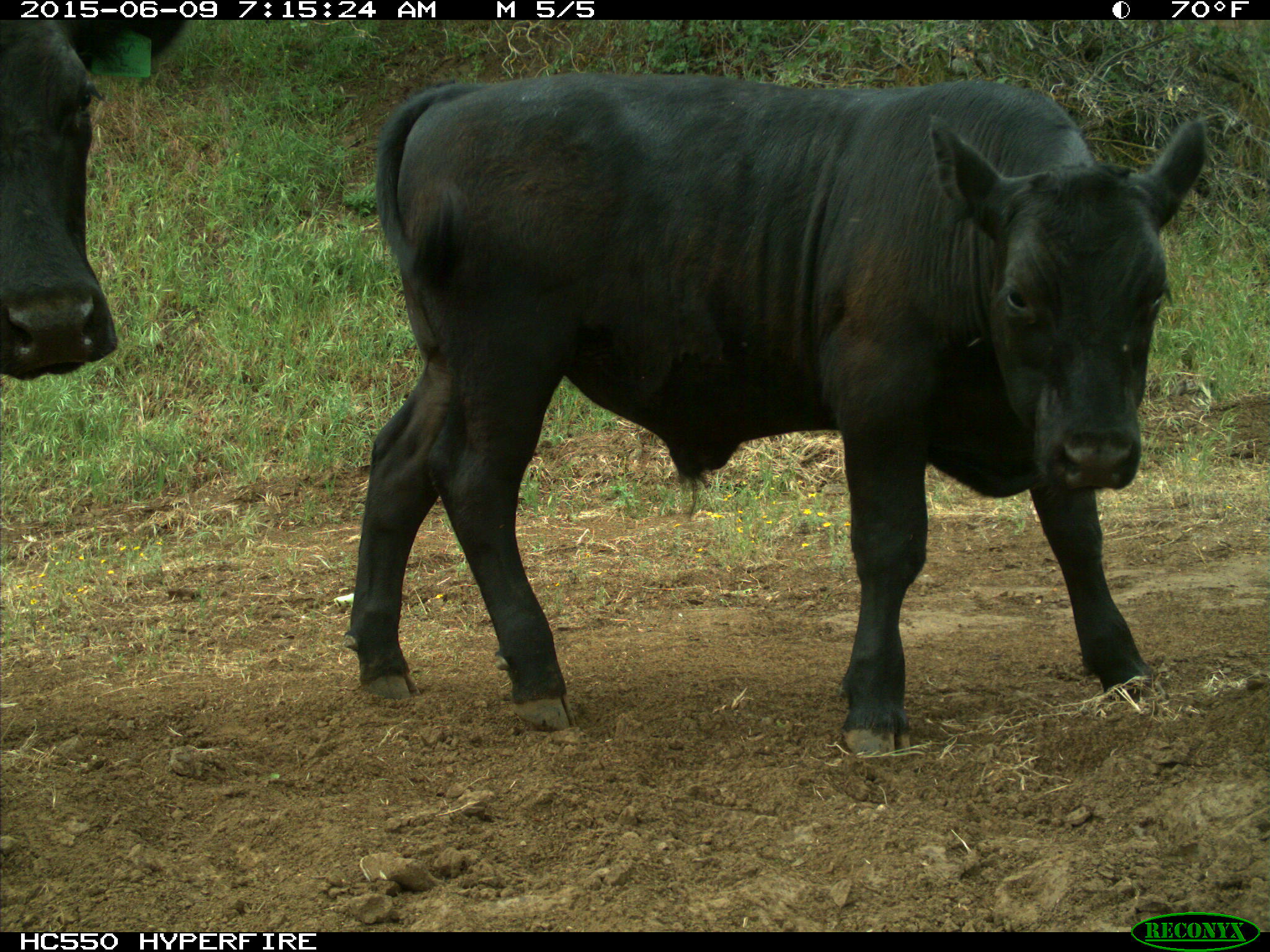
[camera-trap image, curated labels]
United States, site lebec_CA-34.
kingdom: Animalia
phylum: Chordata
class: Mammalia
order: Artiodactyla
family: Bovidae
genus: Bos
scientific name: Bos taurus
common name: domestic cow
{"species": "Bos taurus (domestic cow)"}